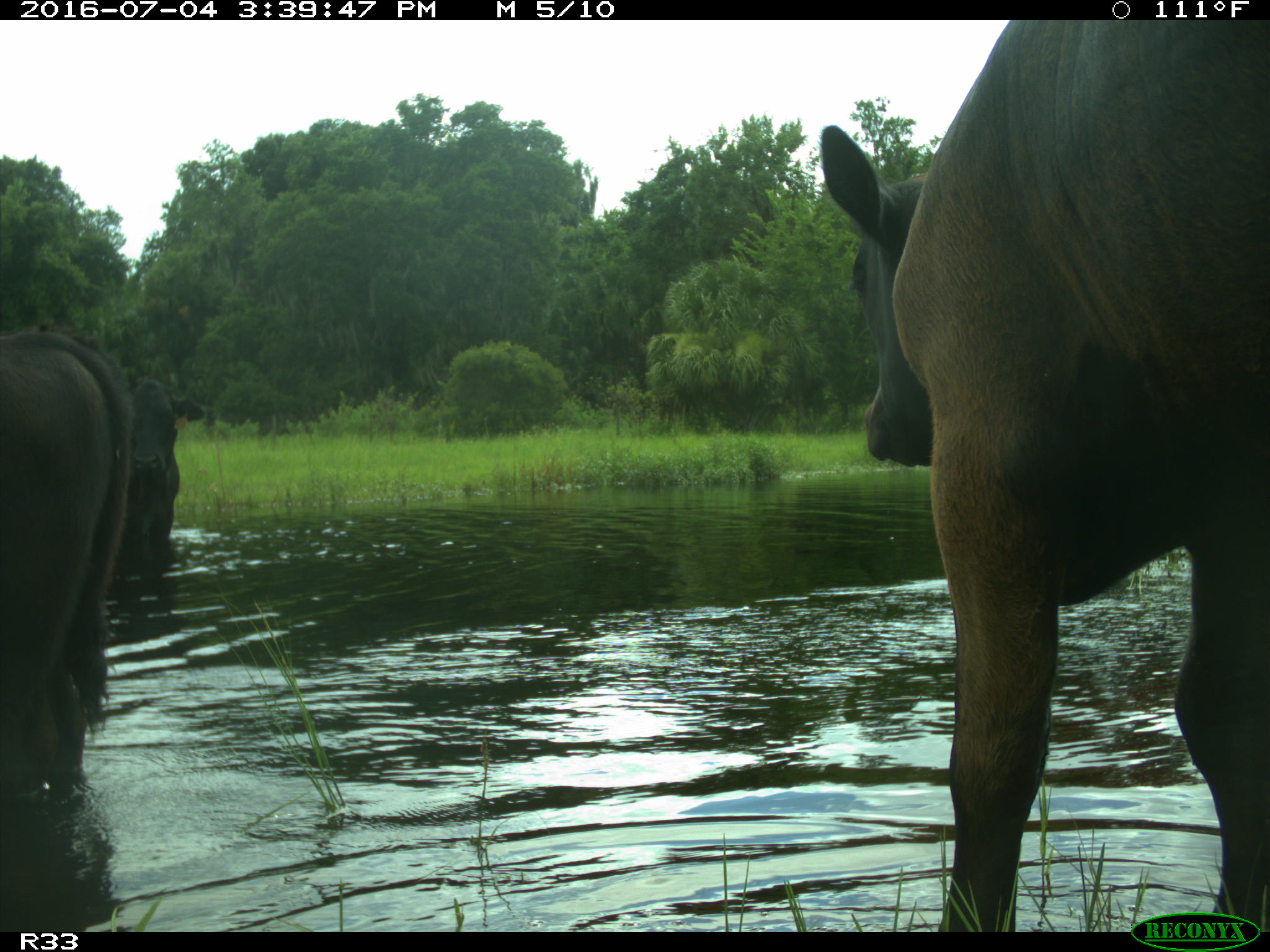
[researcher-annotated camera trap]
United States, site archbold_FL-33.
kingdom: Animalia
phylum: Chordata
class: Mammalia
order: Artiodactyla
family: Bovidae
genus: Bos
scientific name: Bos taurus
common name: domestic cow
Bos taurus (domestic cow).